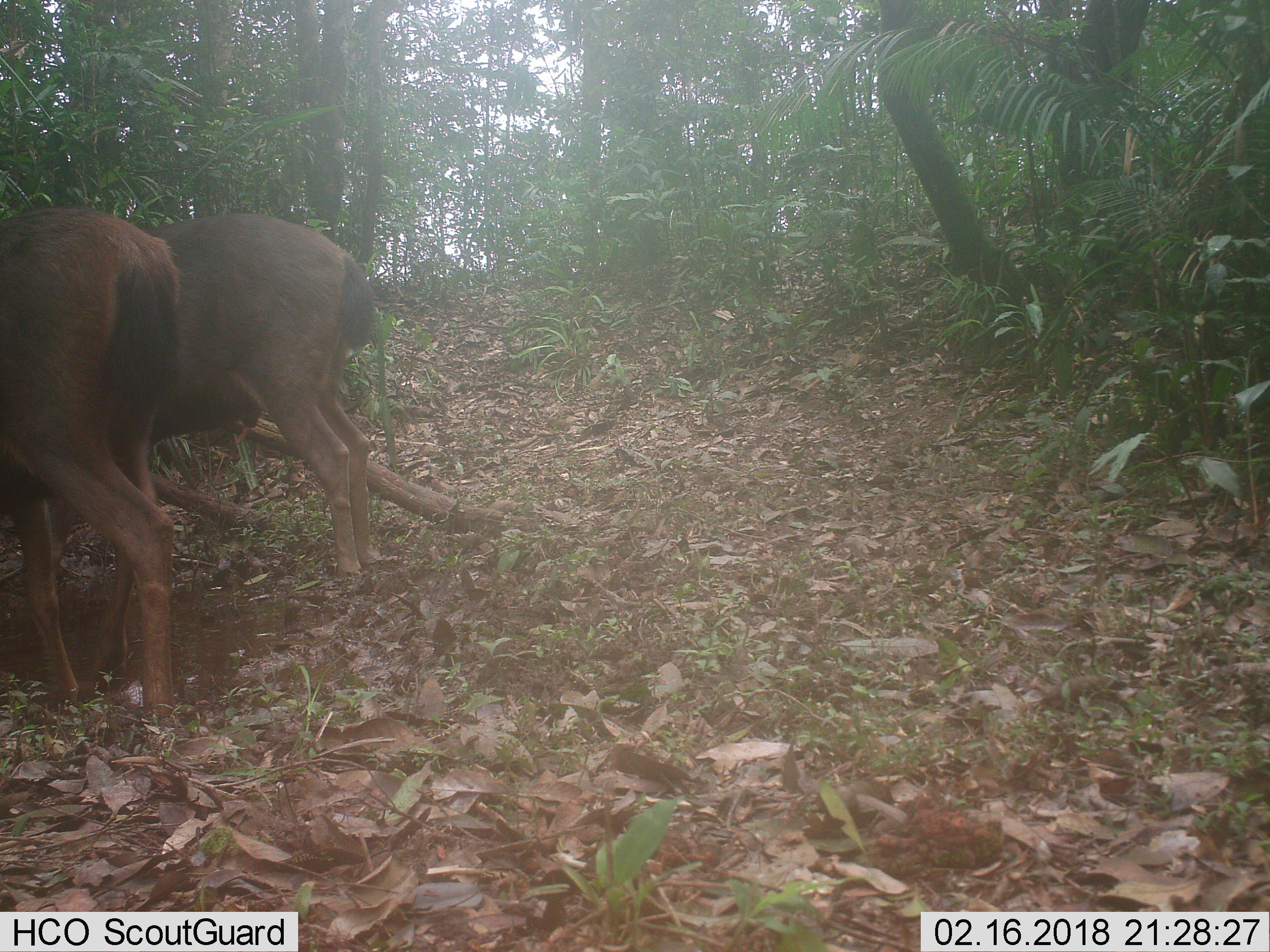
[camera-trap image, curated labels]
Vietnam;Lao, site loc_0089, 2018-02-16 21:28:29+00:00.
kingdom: Animalia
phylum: Chordata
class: Mammalia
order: Artiodactyla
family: Cervidae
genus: Rusa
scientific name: Rusa unicolor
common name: sambar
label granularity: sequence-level